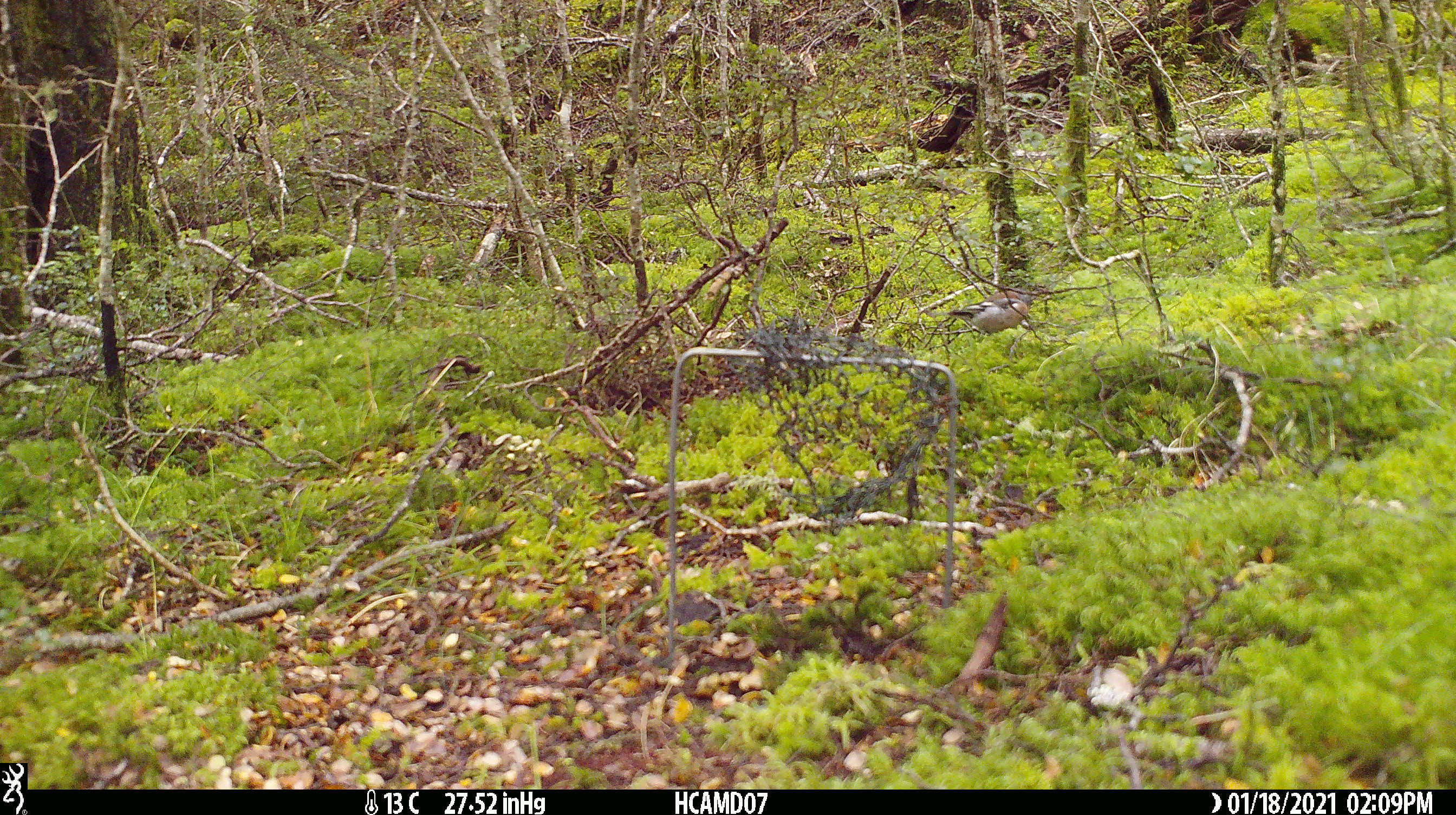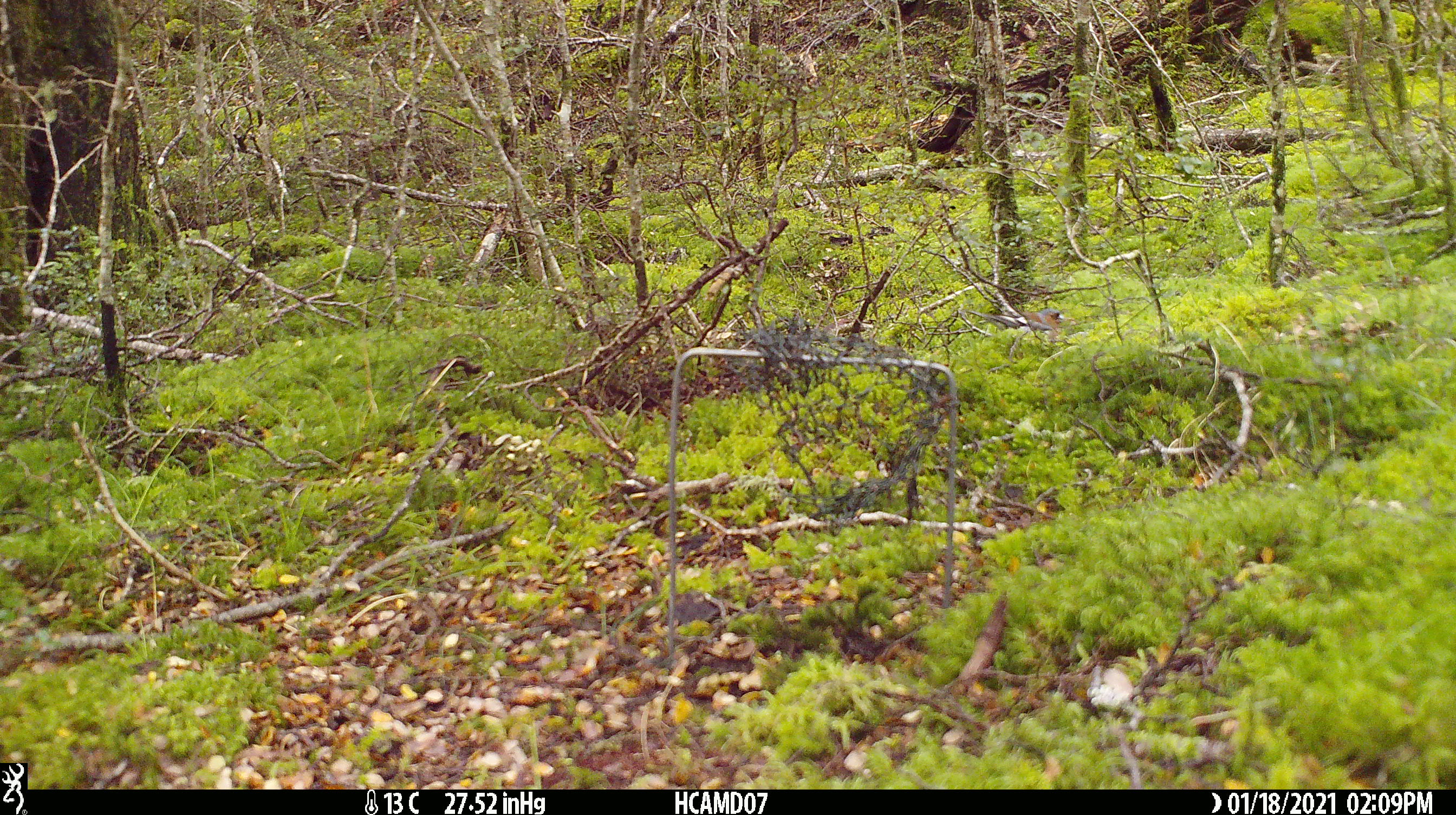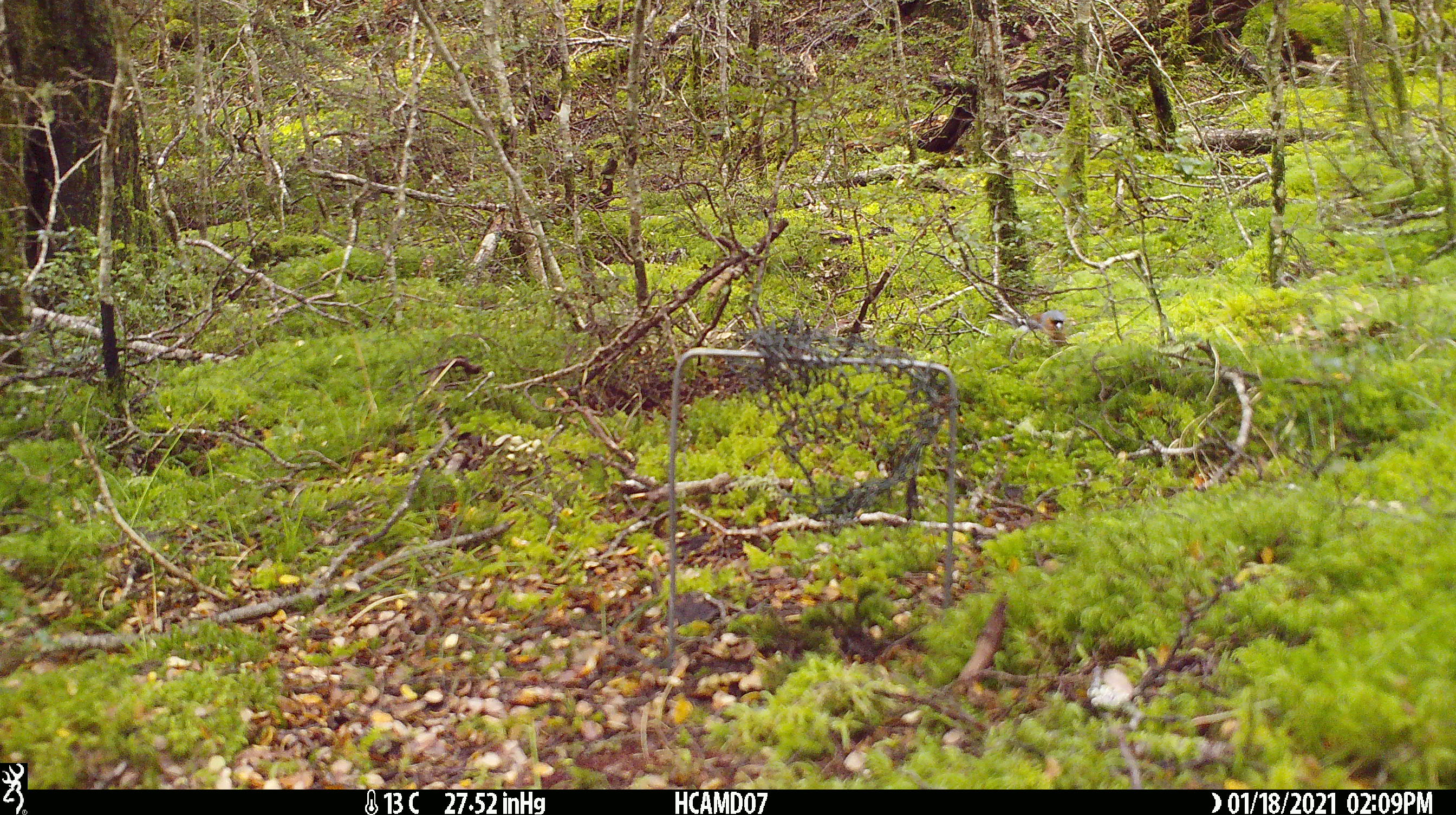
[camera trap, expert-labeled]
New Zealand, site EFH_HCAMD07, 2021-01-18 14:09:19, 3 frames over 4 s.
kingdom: Animalia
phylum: Chordata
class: Aves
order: Passeriformes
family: Fringillidae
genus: Fringilla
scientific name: Fringilla coelebs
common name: common chaffinch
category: chaffinch